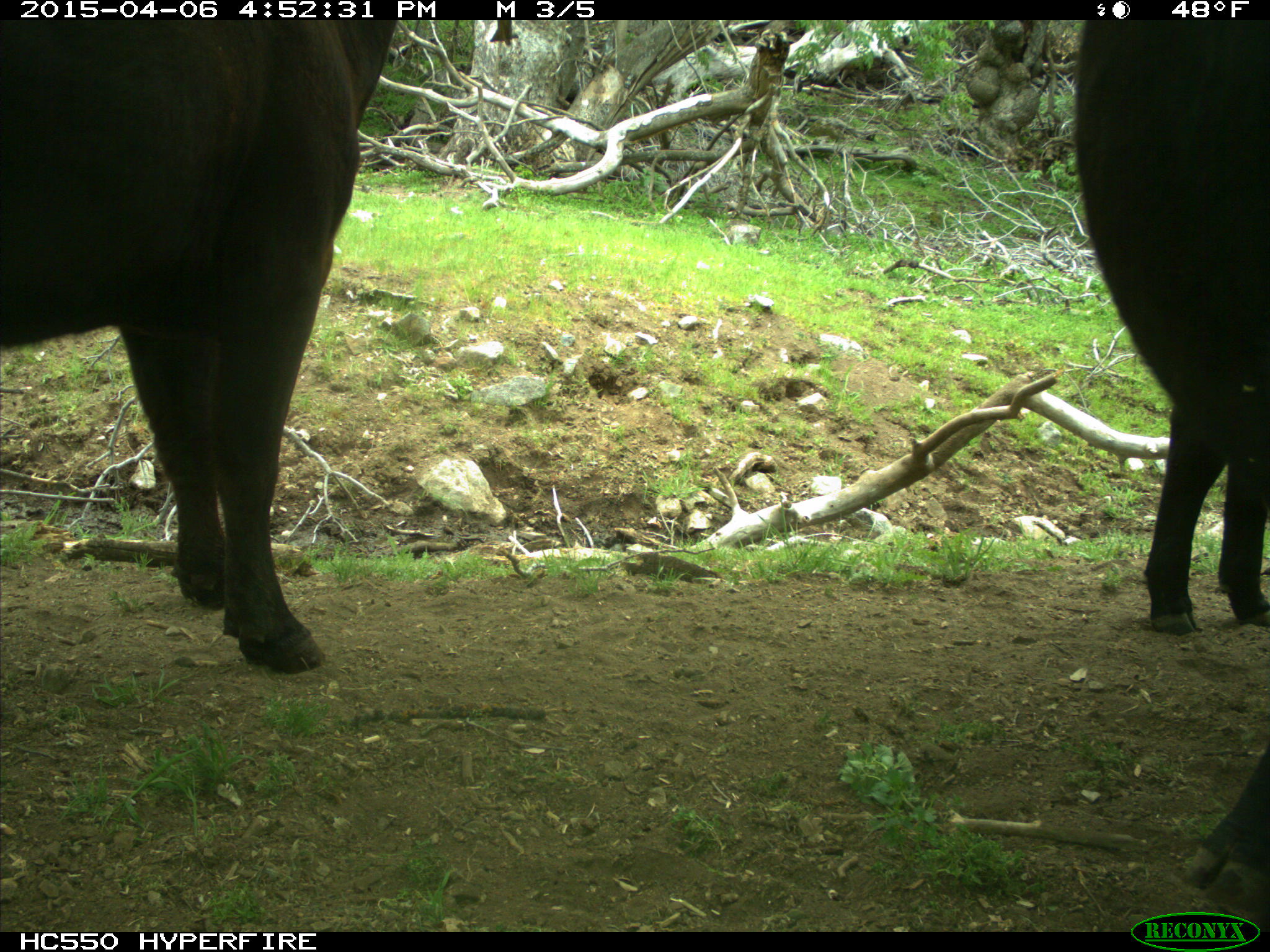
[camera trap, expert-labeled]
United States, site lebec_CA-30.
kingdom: Animalia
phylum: Chordata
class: Mammalia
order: Artiodactyla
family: Bovidae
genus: Bos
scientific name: Bos taurus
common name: domestic cow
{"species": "Bos taurus (domestic cow)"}